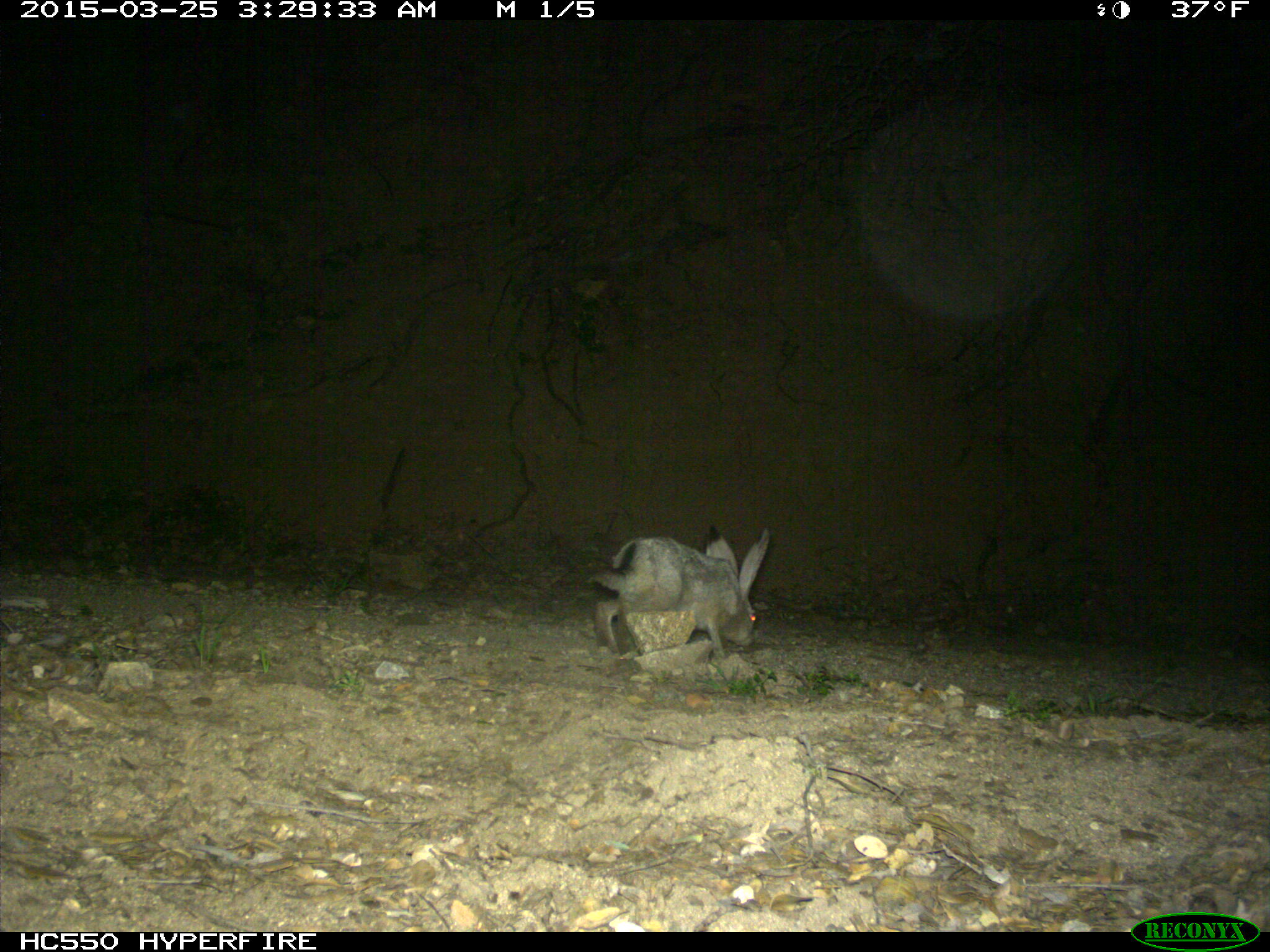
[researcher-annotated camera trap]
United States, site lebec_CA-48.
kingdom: Animalia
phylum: Chordata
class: Mammalia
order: Lagomorpha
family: Leporidae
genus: Lepus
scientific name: Lepus californicus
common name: black-tailed jackrabbit